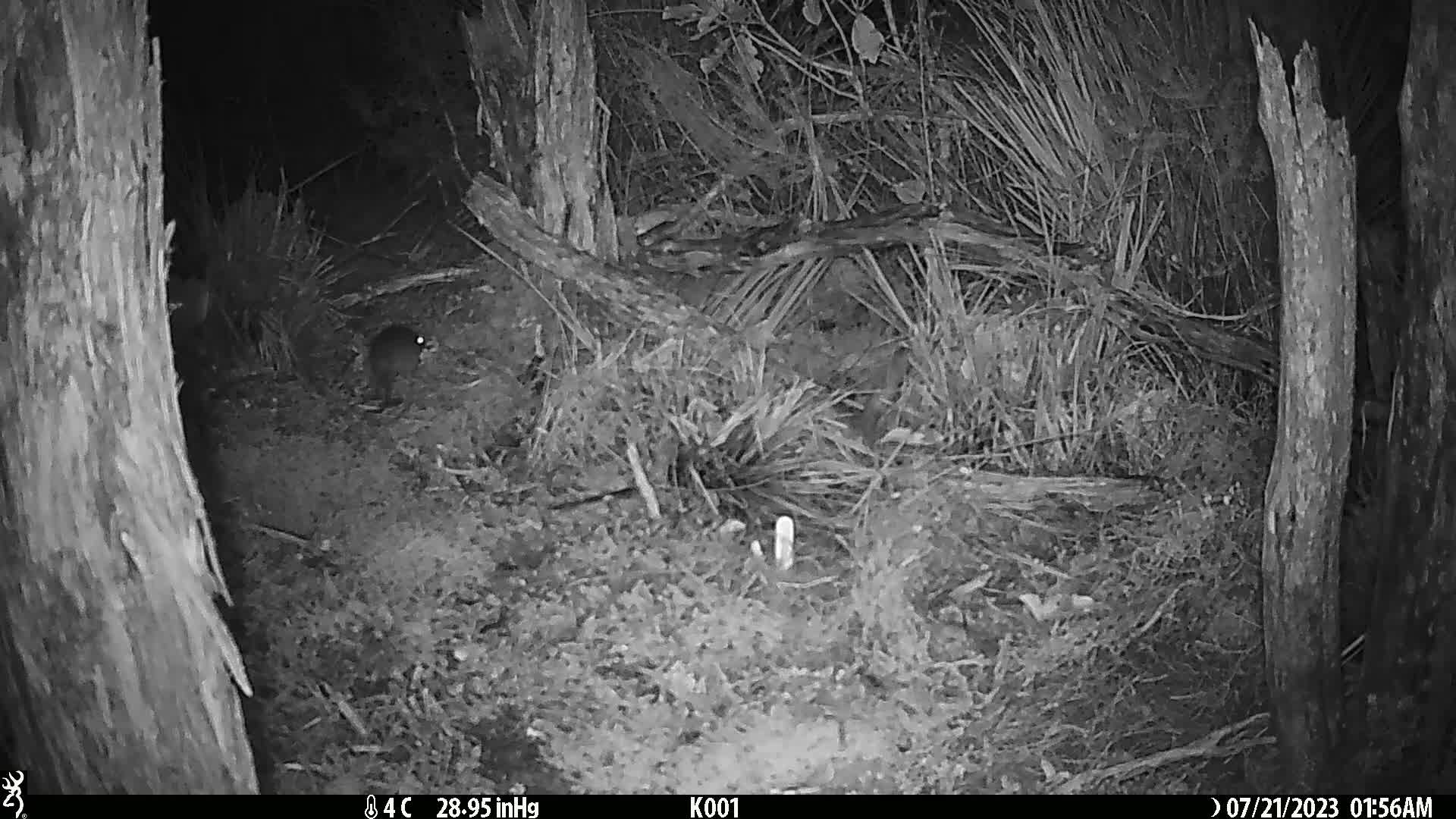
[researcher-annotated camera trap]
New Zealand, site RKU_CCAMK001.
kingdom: Animalia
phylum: Chordata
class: Mammalia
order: Rodentia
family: Muridae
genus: Rattus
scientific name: Rattus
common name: rat